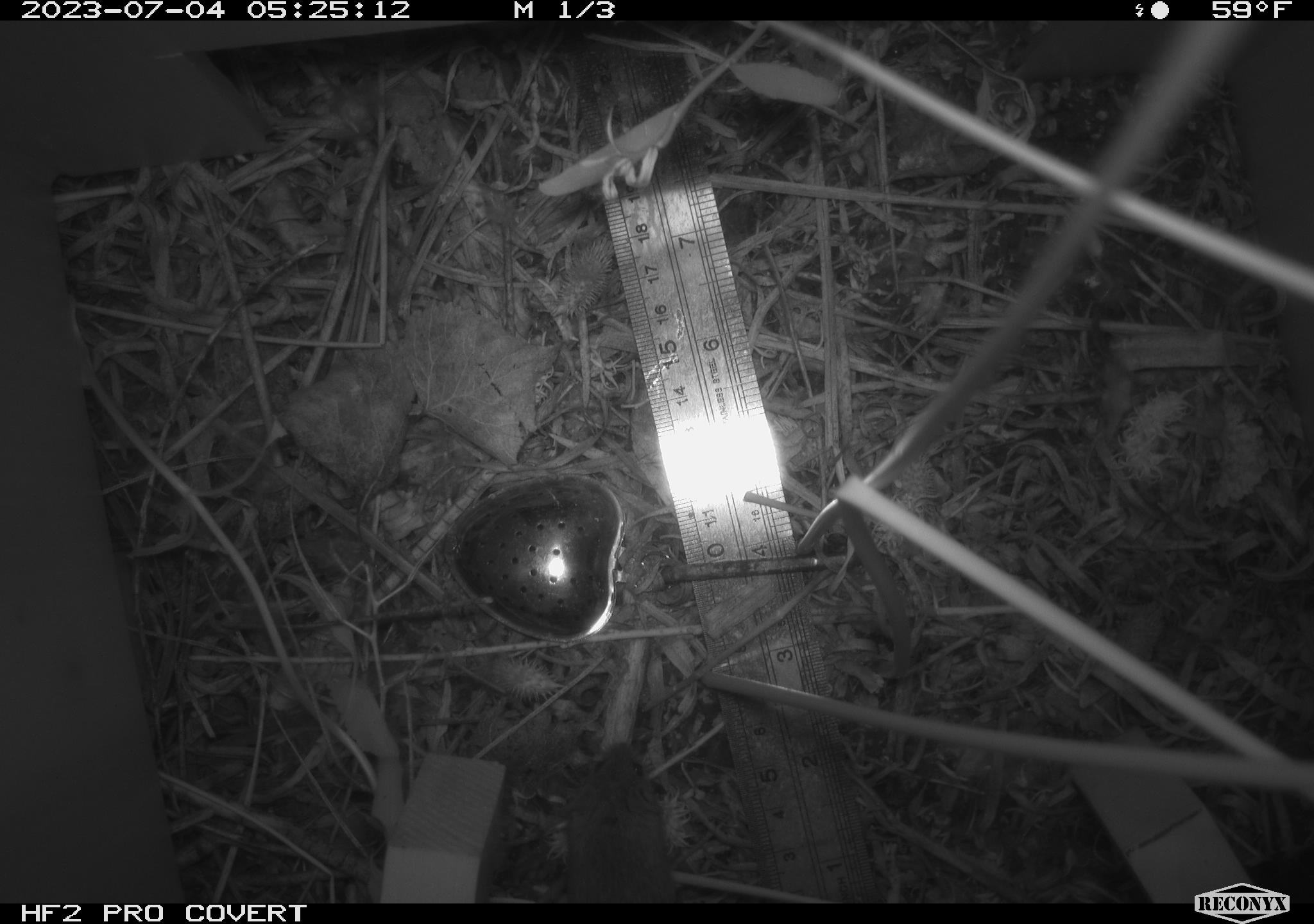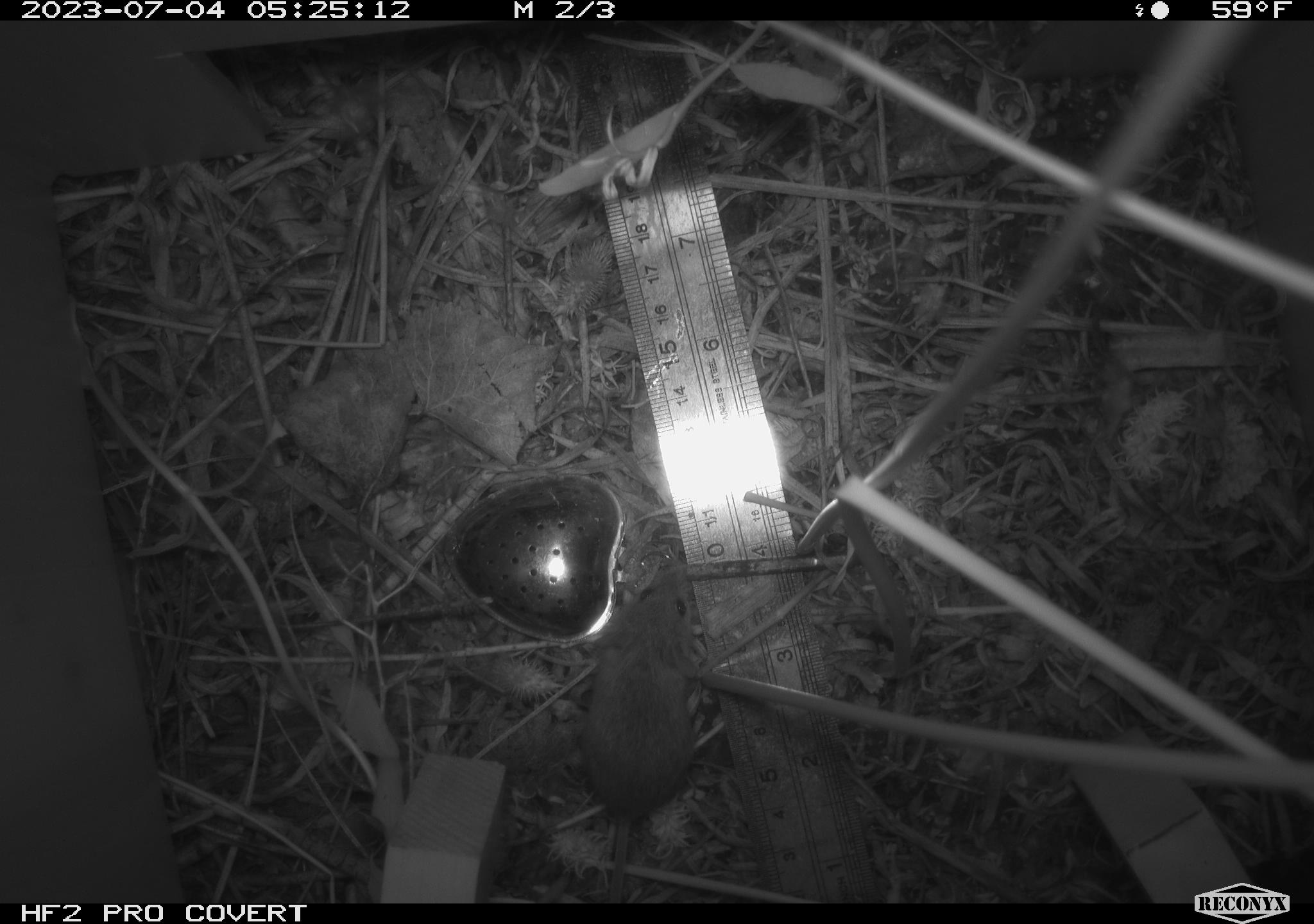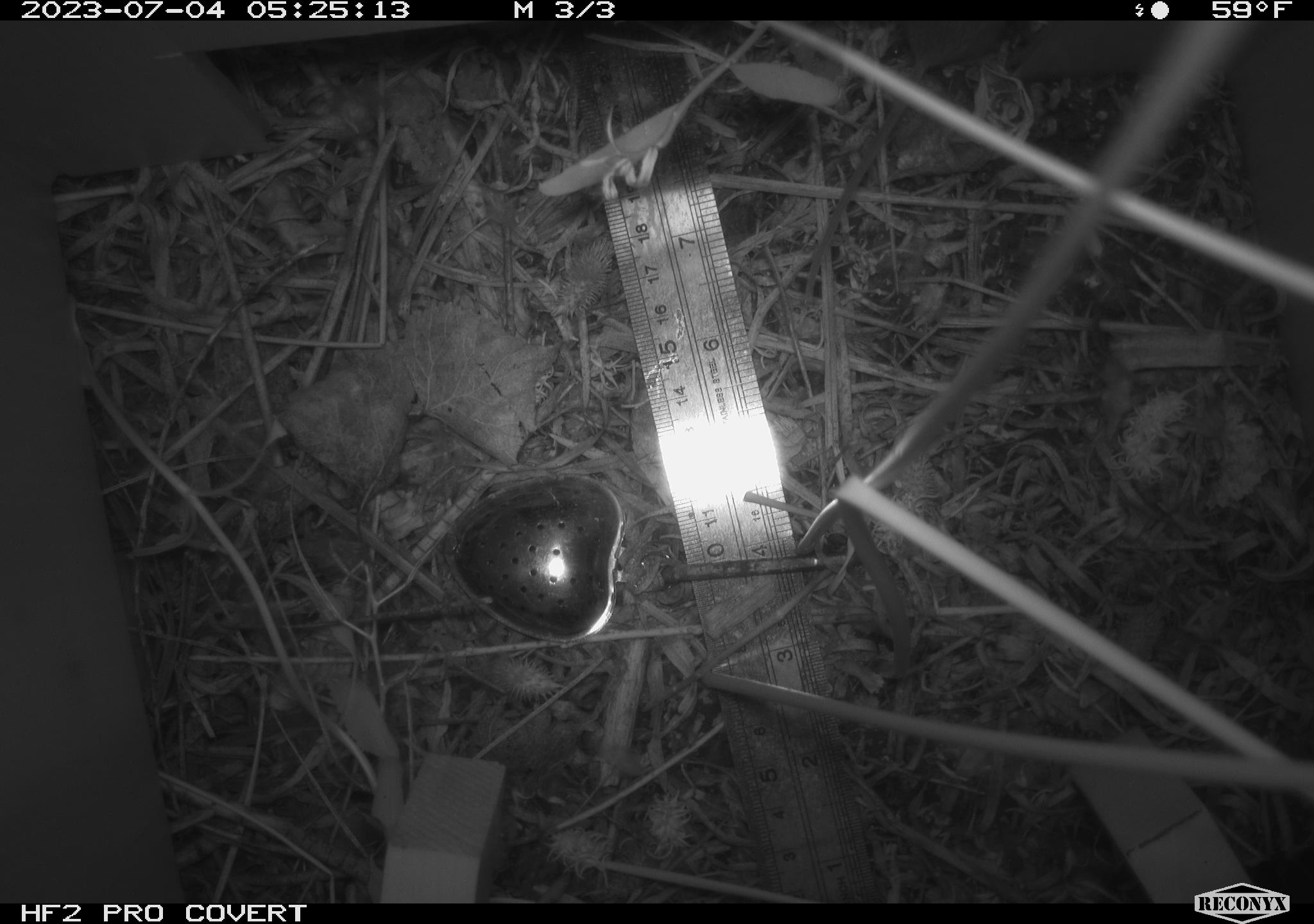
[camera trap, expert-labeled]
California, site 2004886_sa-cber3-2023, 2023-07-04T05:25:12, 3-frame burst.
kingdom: Animalia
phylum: Chordata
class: Mammalia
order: Rodentia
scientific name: Rodentia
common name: mouse species